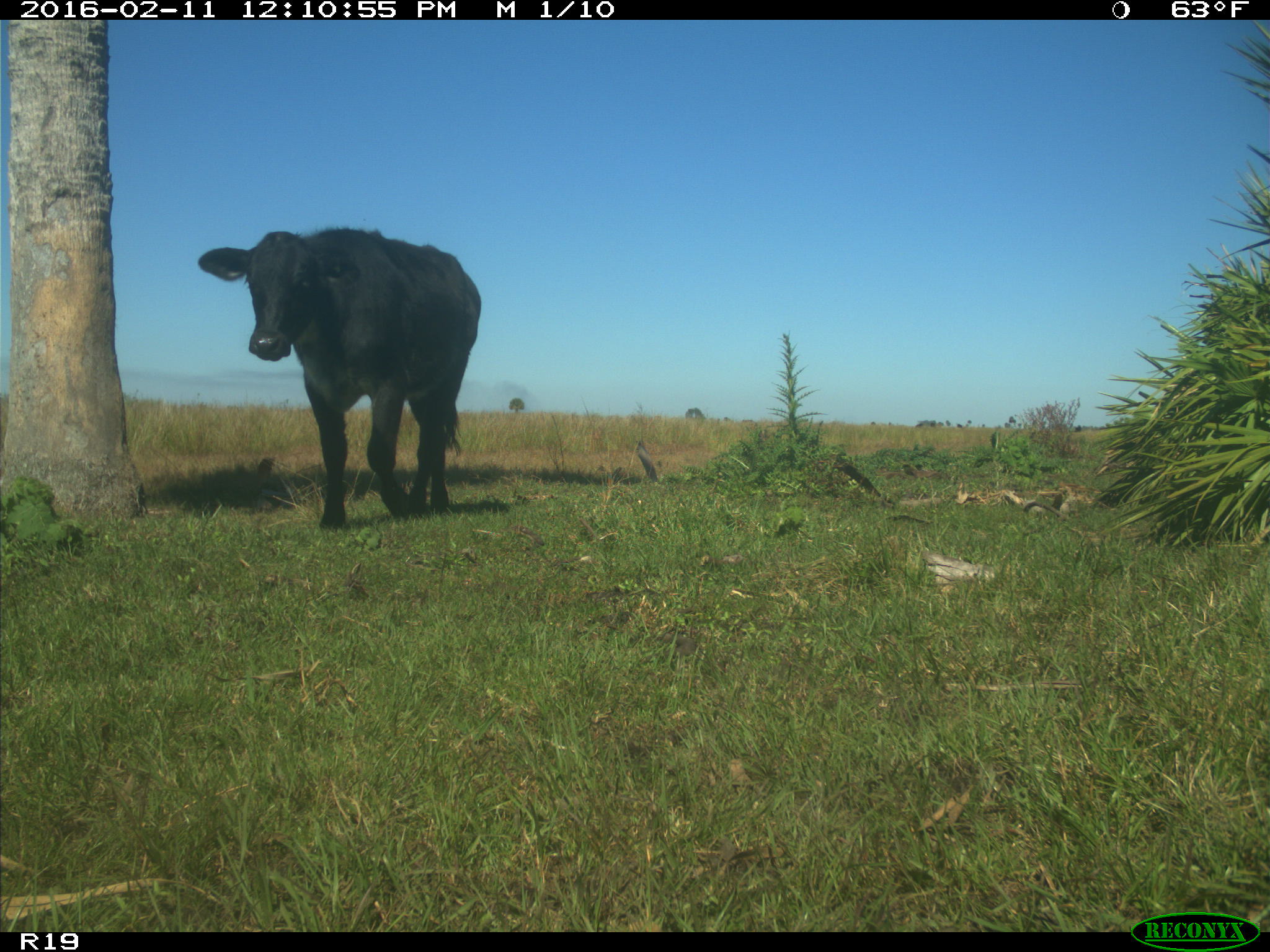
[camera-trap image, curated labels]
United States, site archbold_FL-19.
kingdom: Animalia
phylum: Chordata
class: Mammalia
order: Artiodactyla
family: Bovidae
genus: Bos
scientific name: Bos taurus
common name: domestic cow